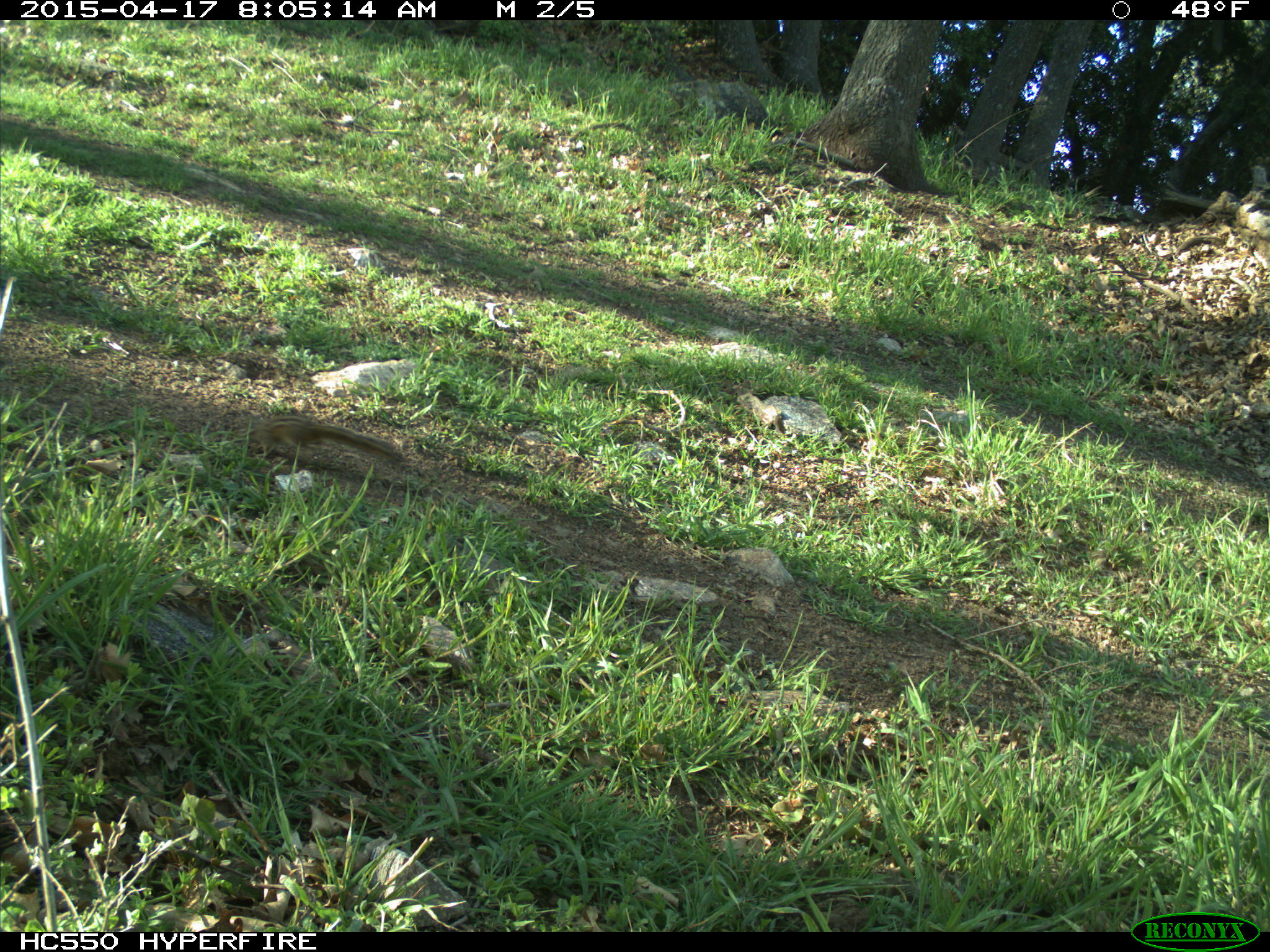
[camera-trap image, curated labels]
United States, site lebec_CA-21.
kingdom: Animalia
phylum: Chordata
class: Mammalia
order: Rodentia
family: Sciuridae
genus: Tamias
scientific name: Tamias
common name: chipmunk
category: unidentified chipmunk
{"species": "unidentified chipmunk (chipmunk) (Tamias)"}